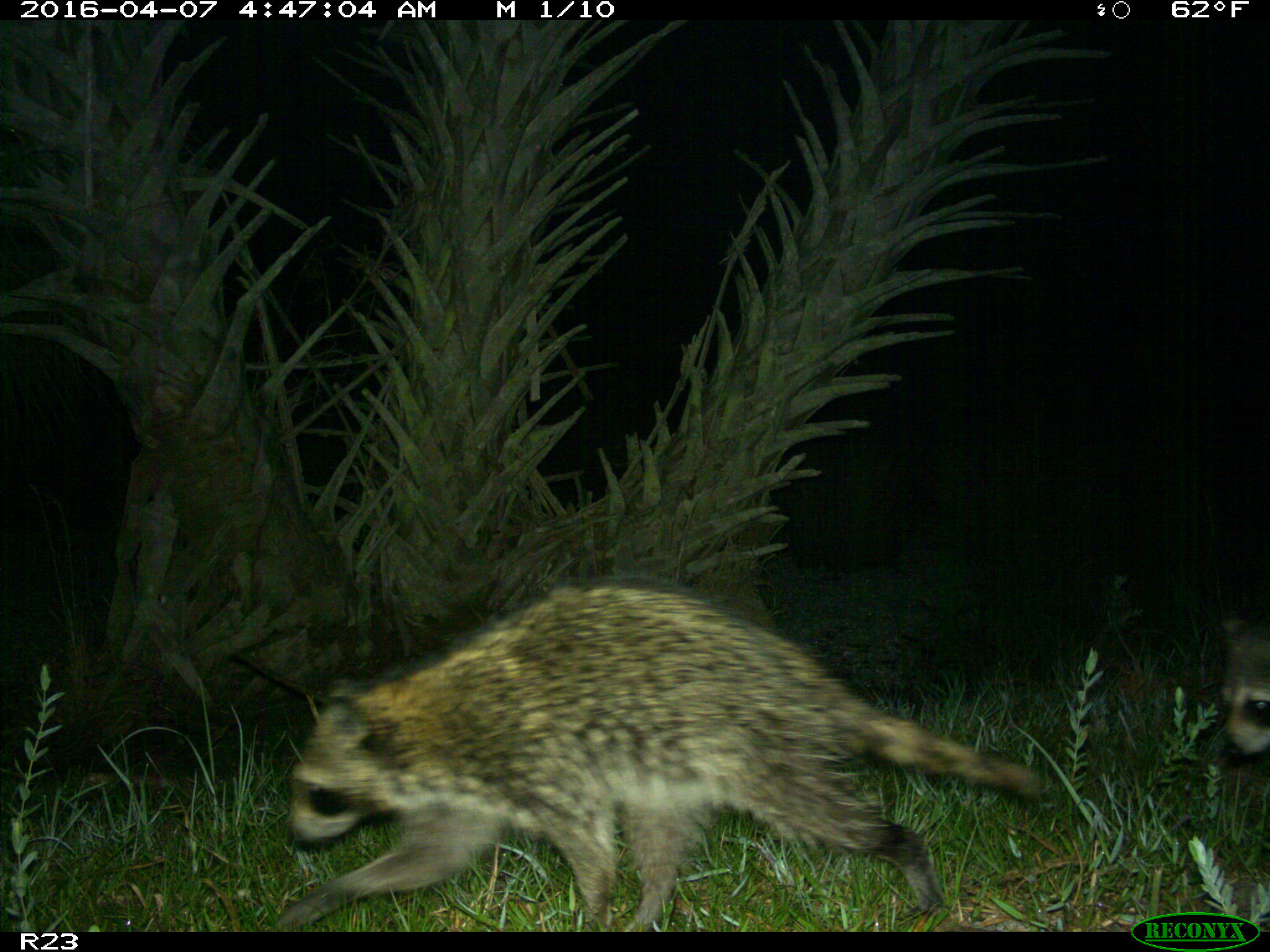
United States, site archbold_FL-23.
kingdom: Animalia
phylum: Chordata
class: Mammalia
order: Carnivora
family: Procyonidae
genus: Procyon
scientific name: Procyon lotor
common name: common raccoon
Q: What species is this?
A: Procyon lotor (common raccoon).